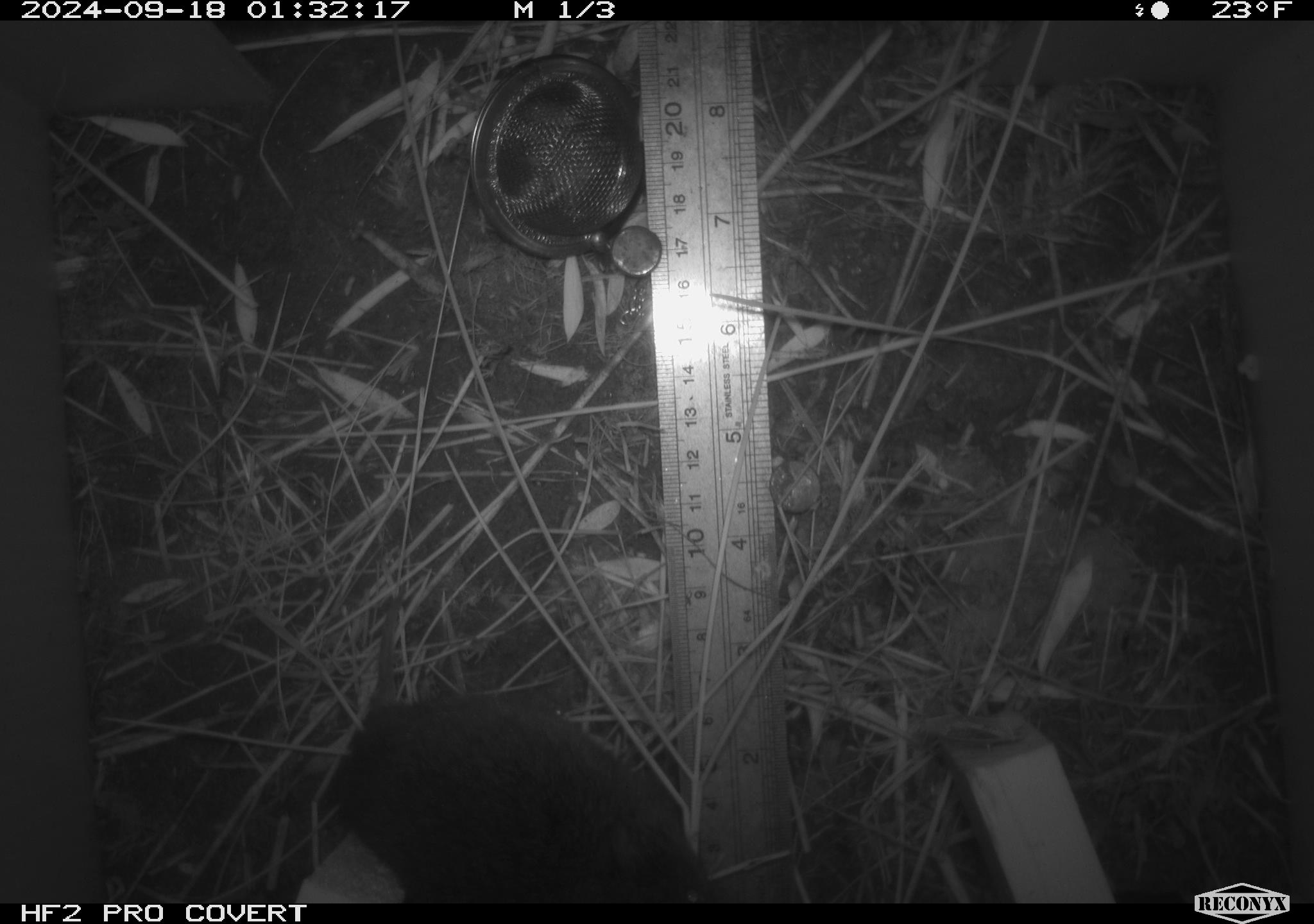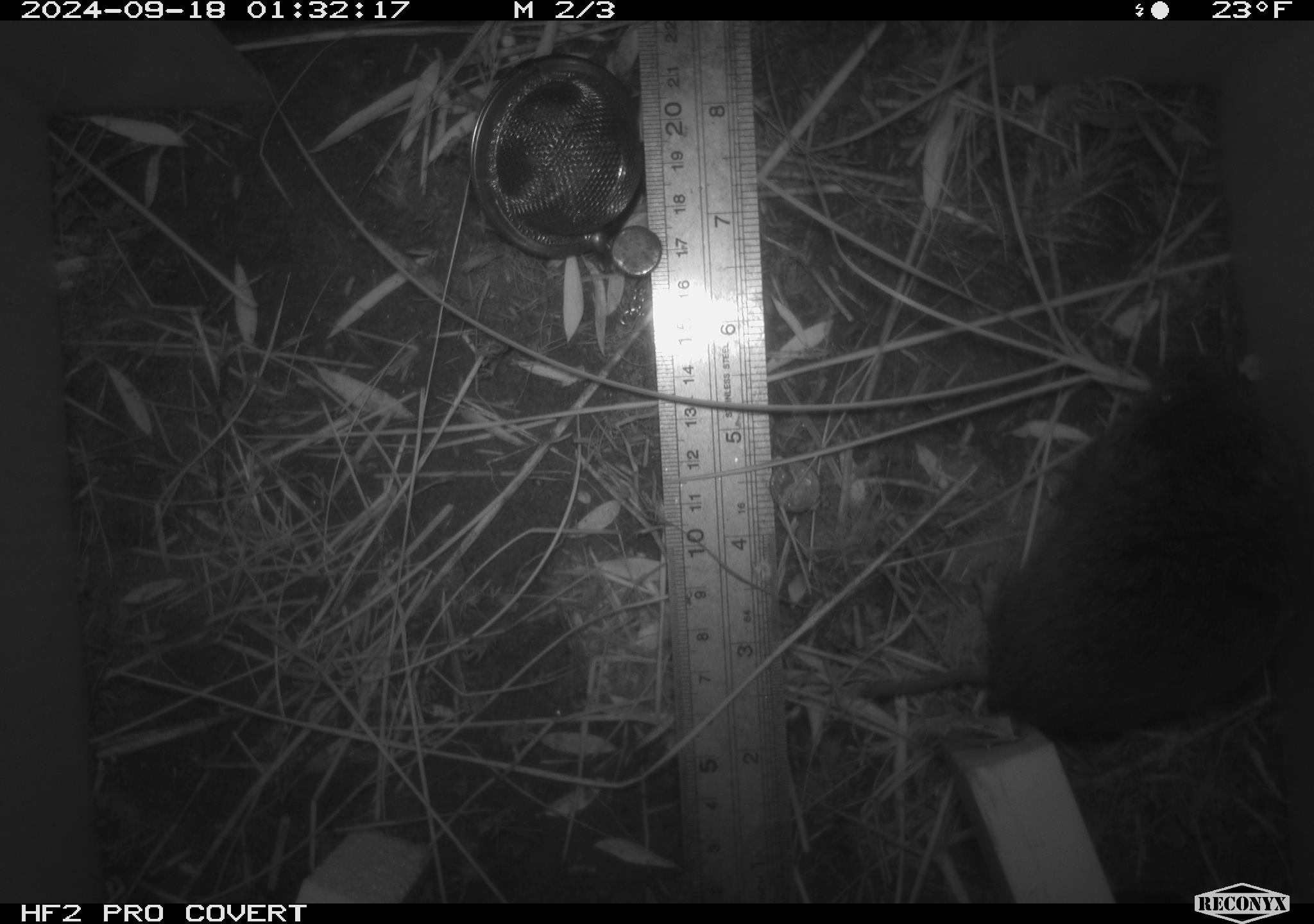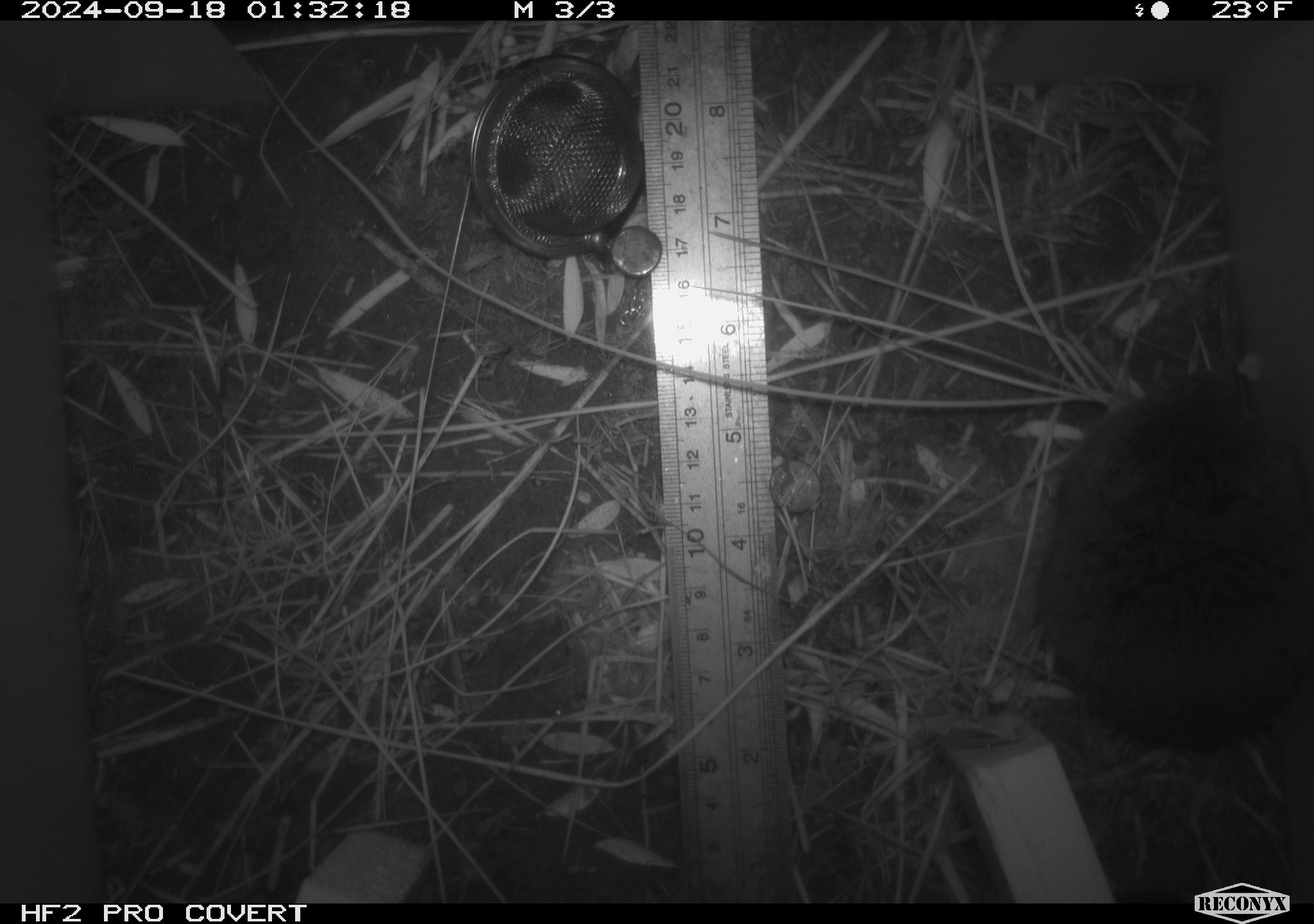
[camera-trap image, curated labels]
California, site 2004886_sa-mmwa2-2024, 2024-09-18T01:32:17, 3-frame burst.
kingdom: Animalia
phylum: Chordata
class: Mammalia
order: Rodentia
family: Cricetidae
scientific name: Arvicolinae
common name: voles, lemmings, and muskrats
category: arvicolinae subfamily